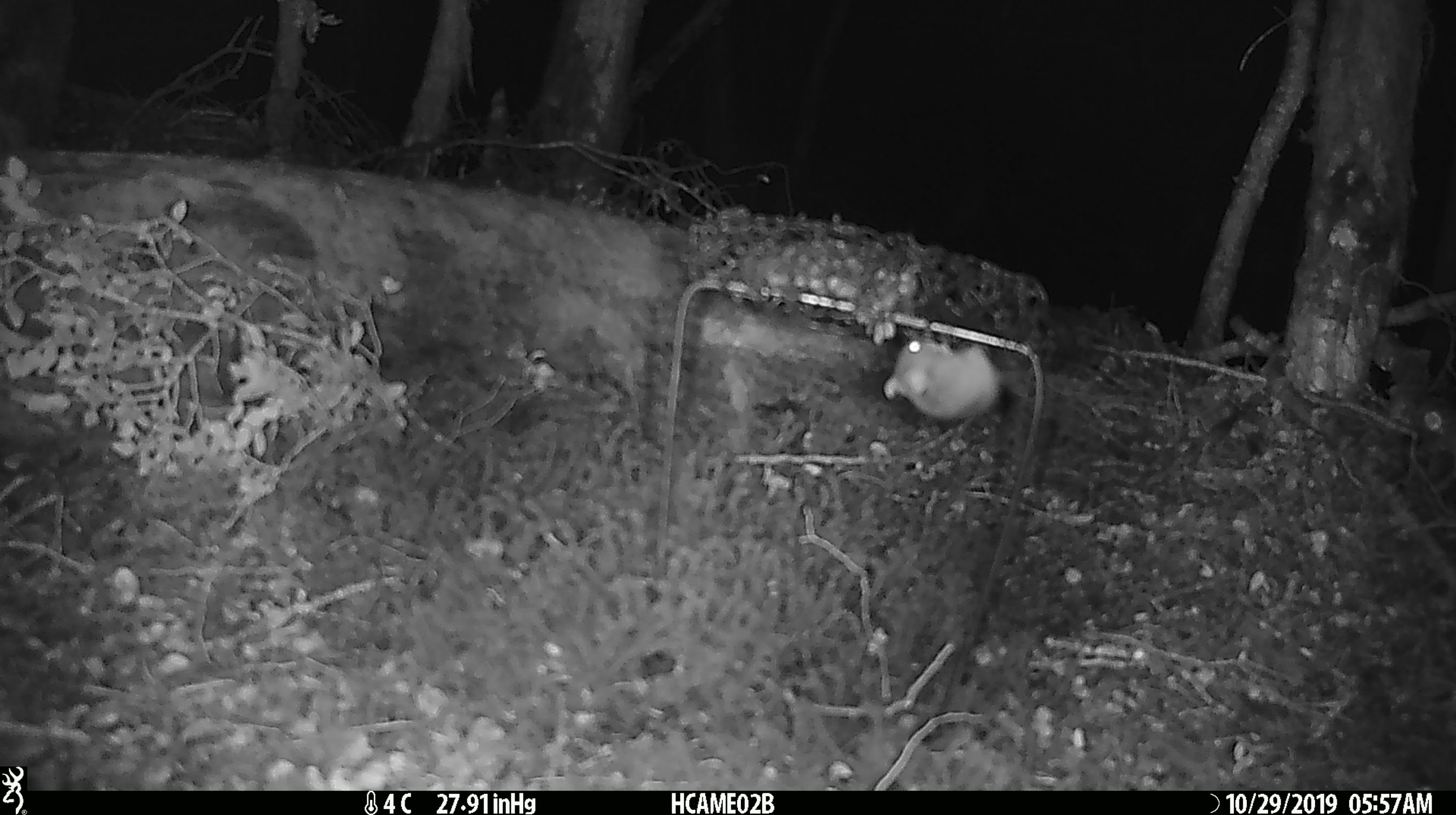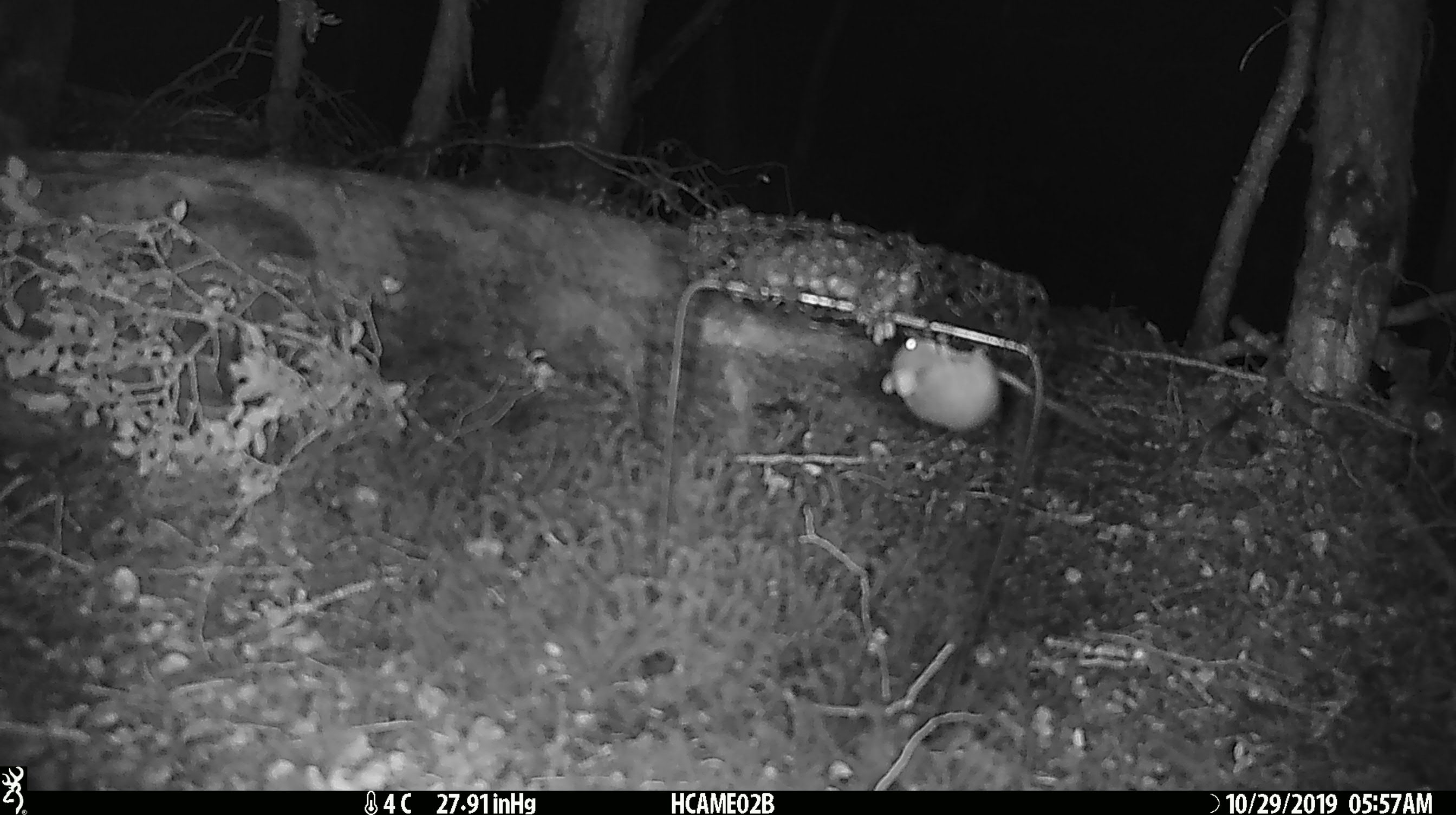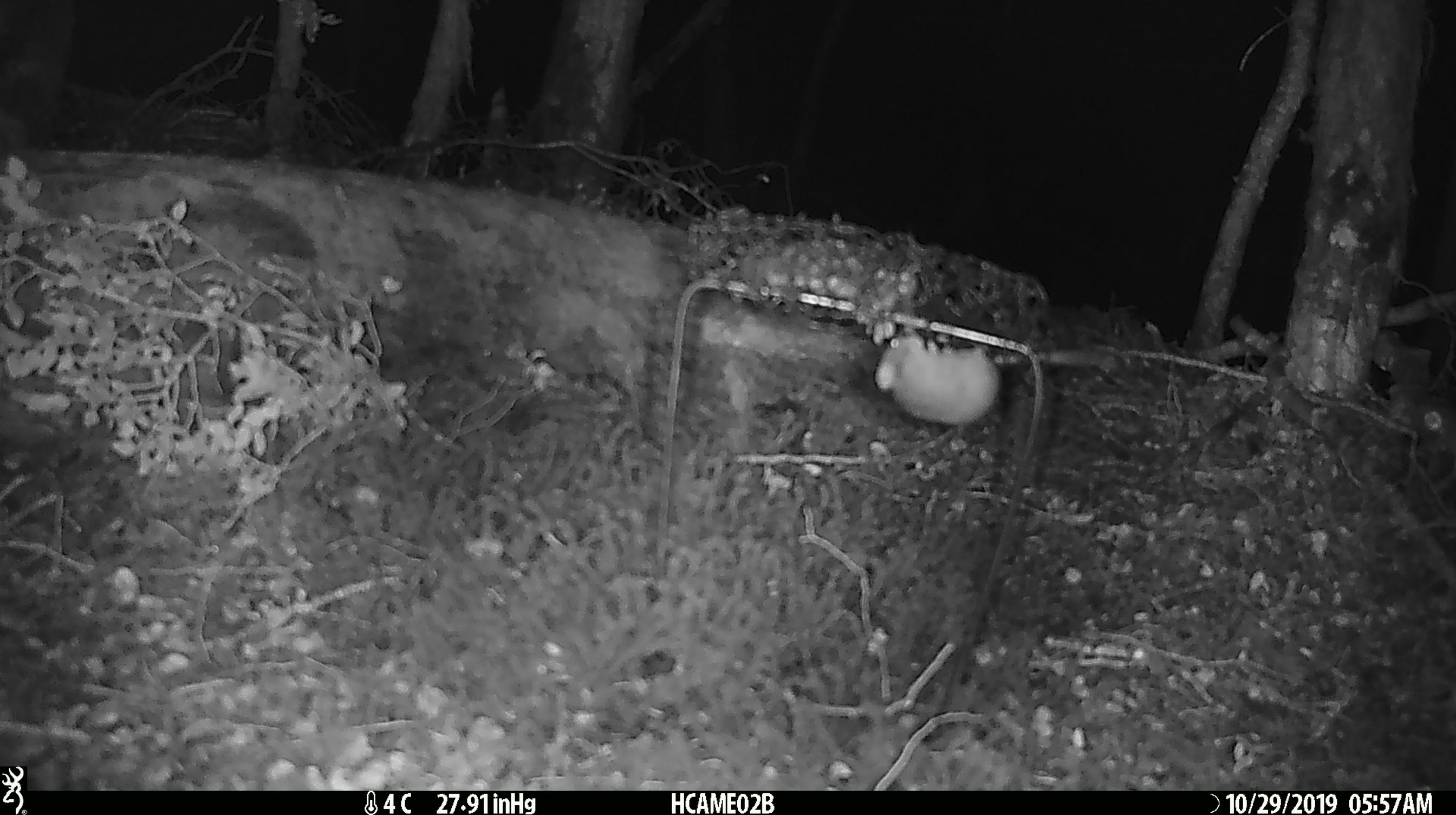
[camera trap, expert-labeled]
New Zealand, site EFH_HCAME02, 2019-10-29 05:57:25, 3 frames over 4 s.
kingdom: Animalia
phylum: Chordata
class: Mammalia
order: Rodentia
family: Muridae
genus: Mus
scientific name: Mus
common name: mouse